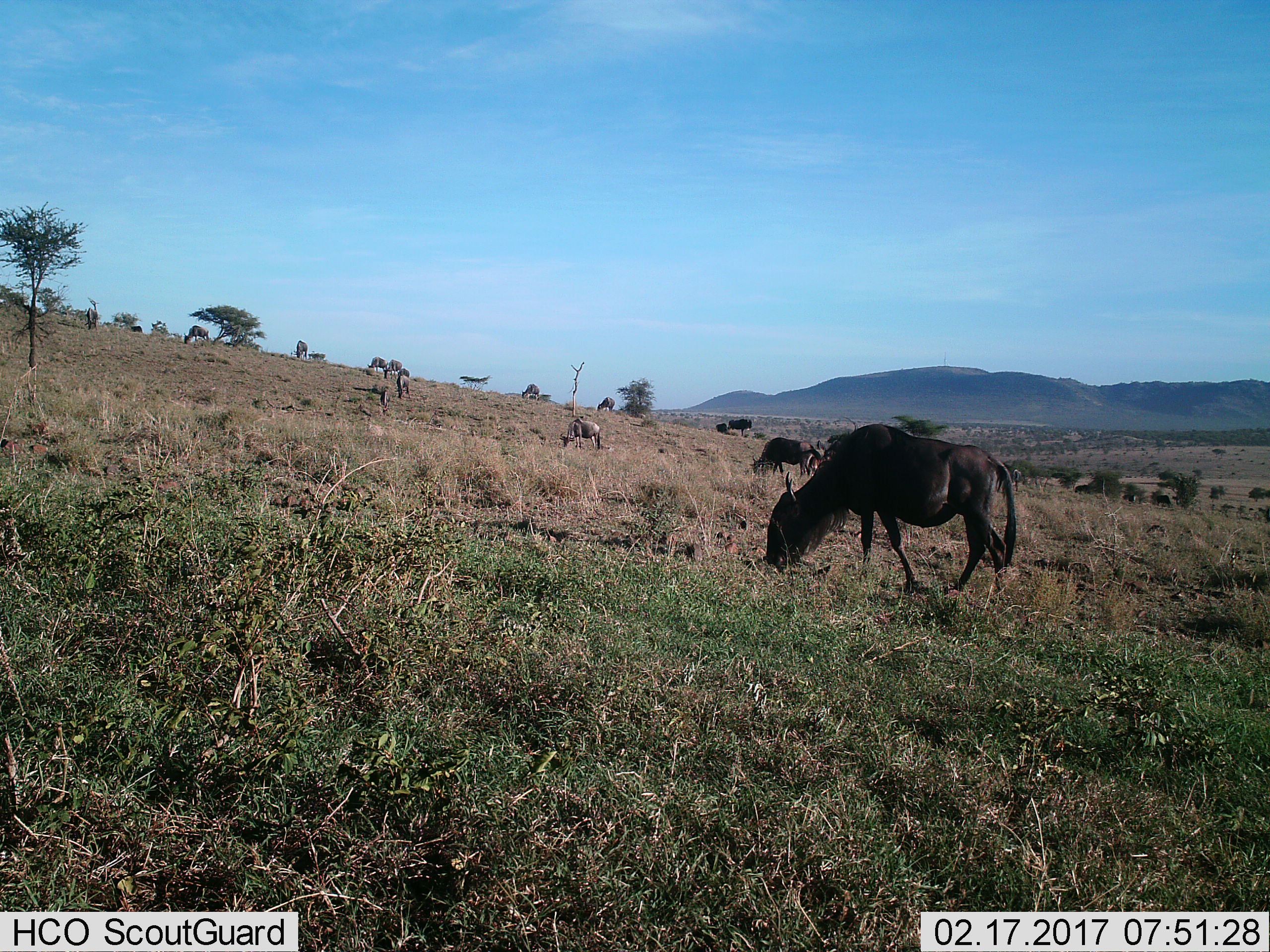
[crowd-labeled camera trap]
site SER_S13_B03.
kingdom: Animalia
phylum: Chordata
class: Mammalia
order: Artiodactyla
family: Bovidae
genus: Connochaetes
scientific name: Connochaetes taurinus taurinus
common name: blue wildebeest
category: wildebeestblue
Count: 11-50.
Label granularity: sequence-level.